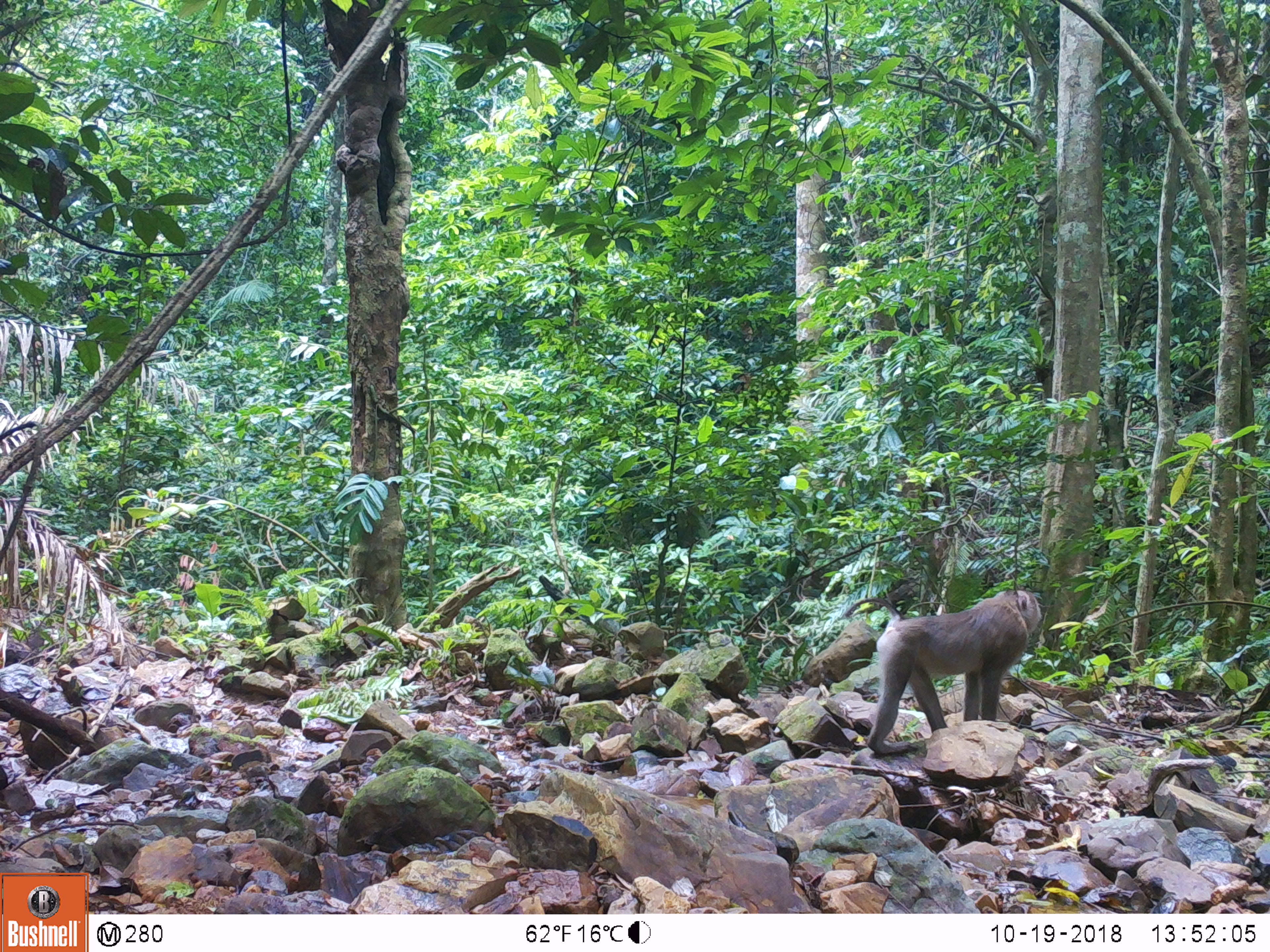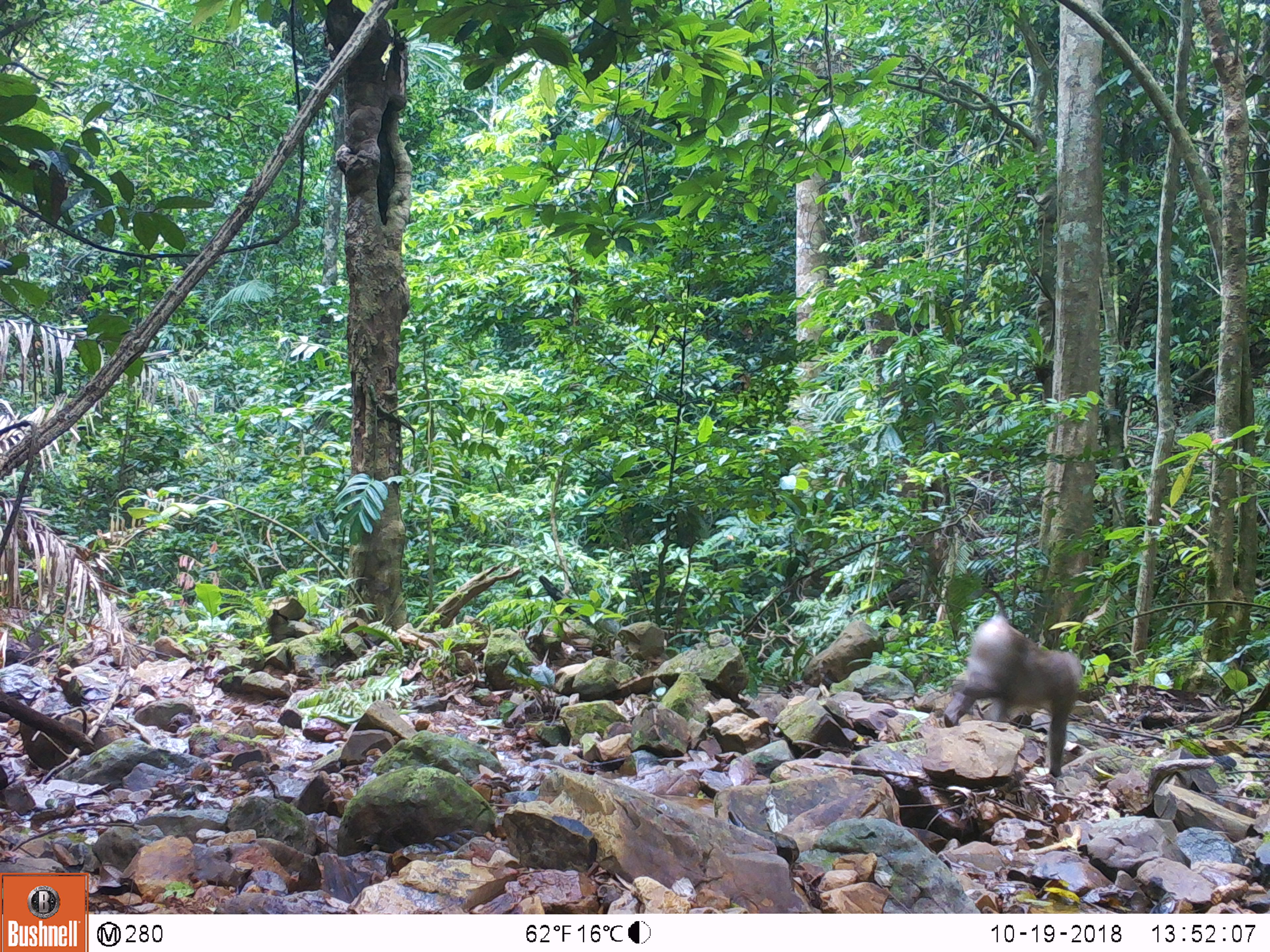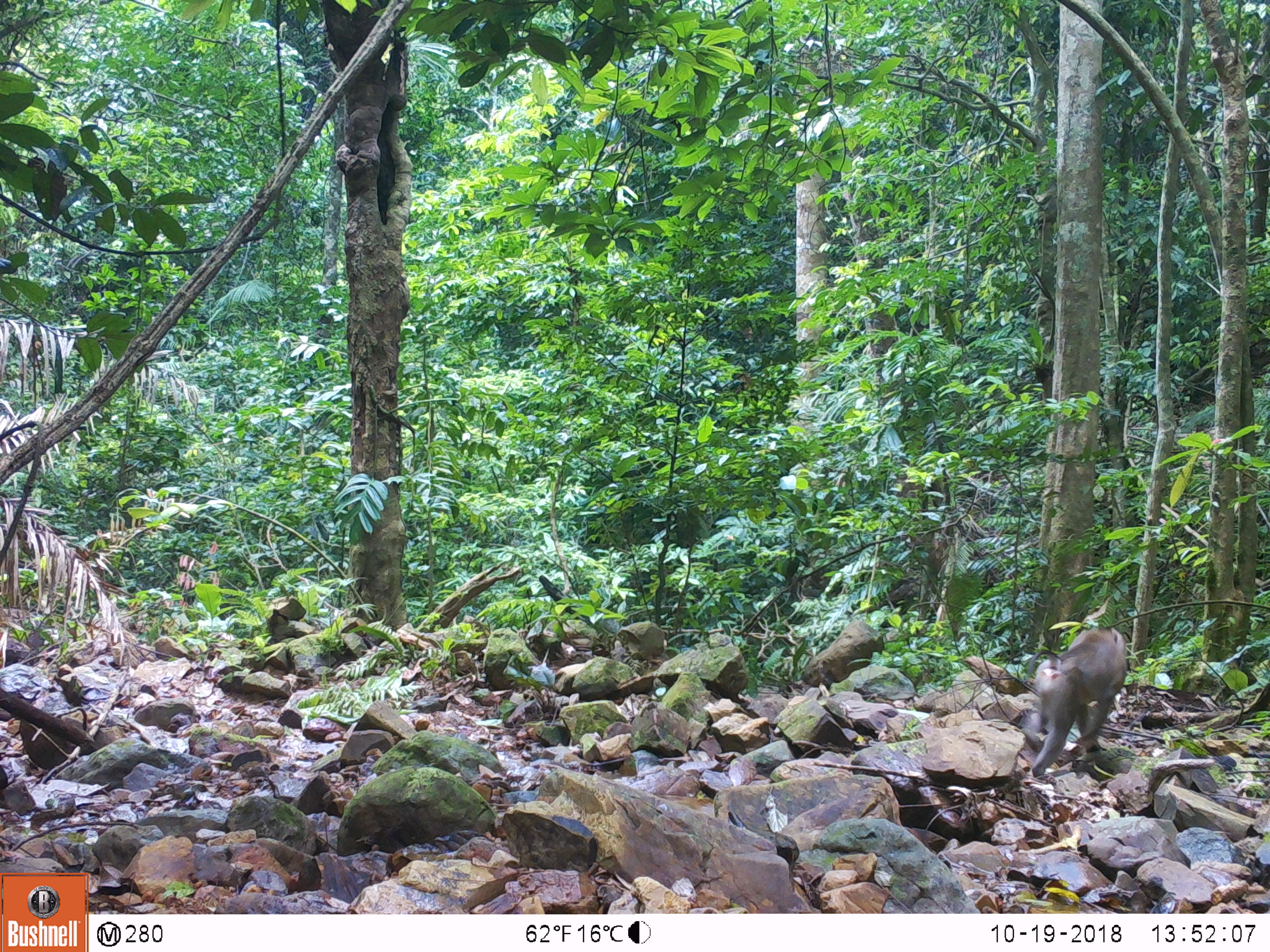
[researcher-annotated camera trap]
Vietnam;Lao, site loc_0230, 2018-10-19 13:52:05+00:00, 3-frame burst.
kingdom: Animalia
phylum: Chordata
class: Mammalia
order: Primates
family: Cercopithecidae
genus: Macaca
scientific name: Macaca nemestrina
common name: pig-tailed macaque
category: pig tailed macaque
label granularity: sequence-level